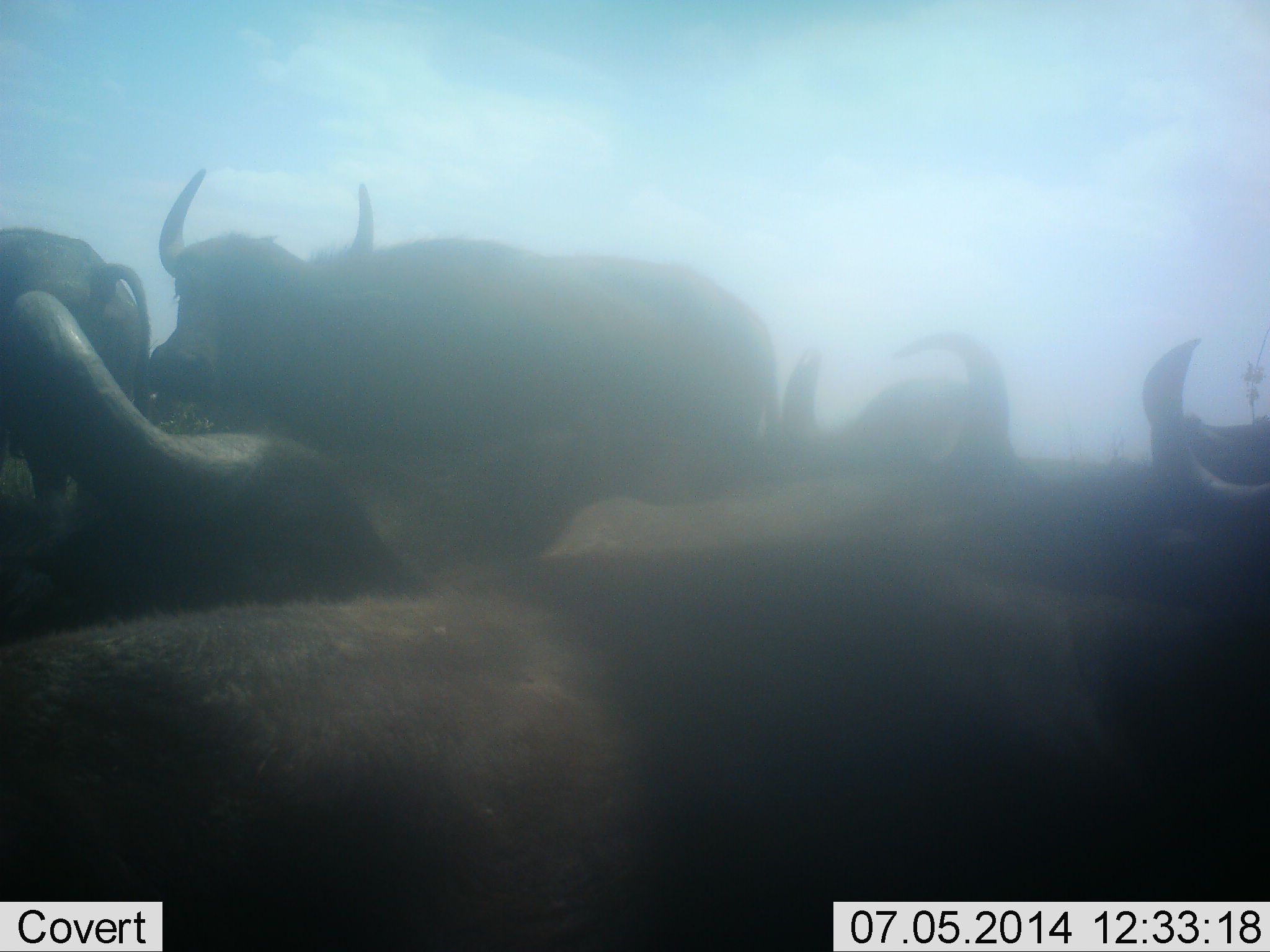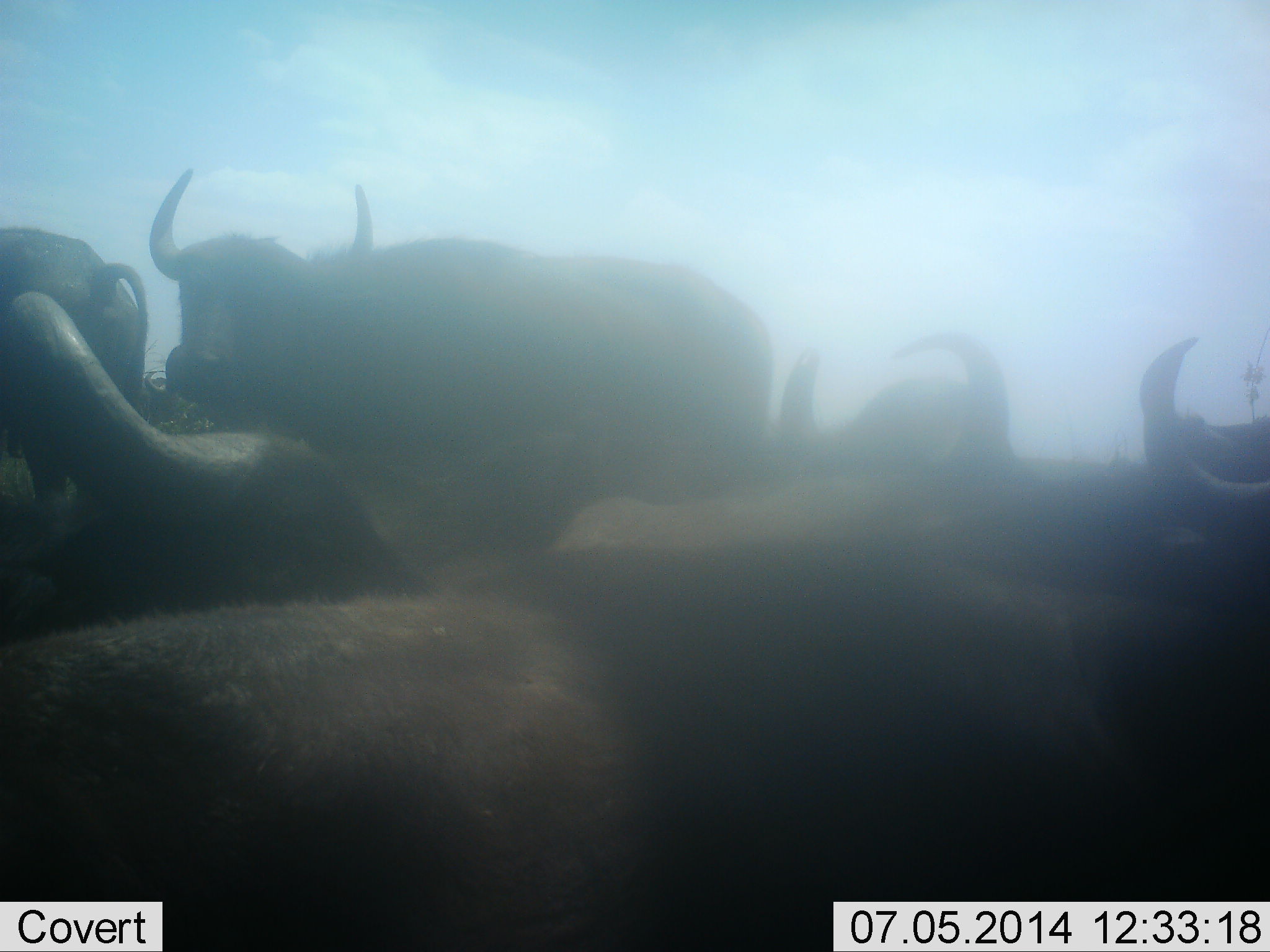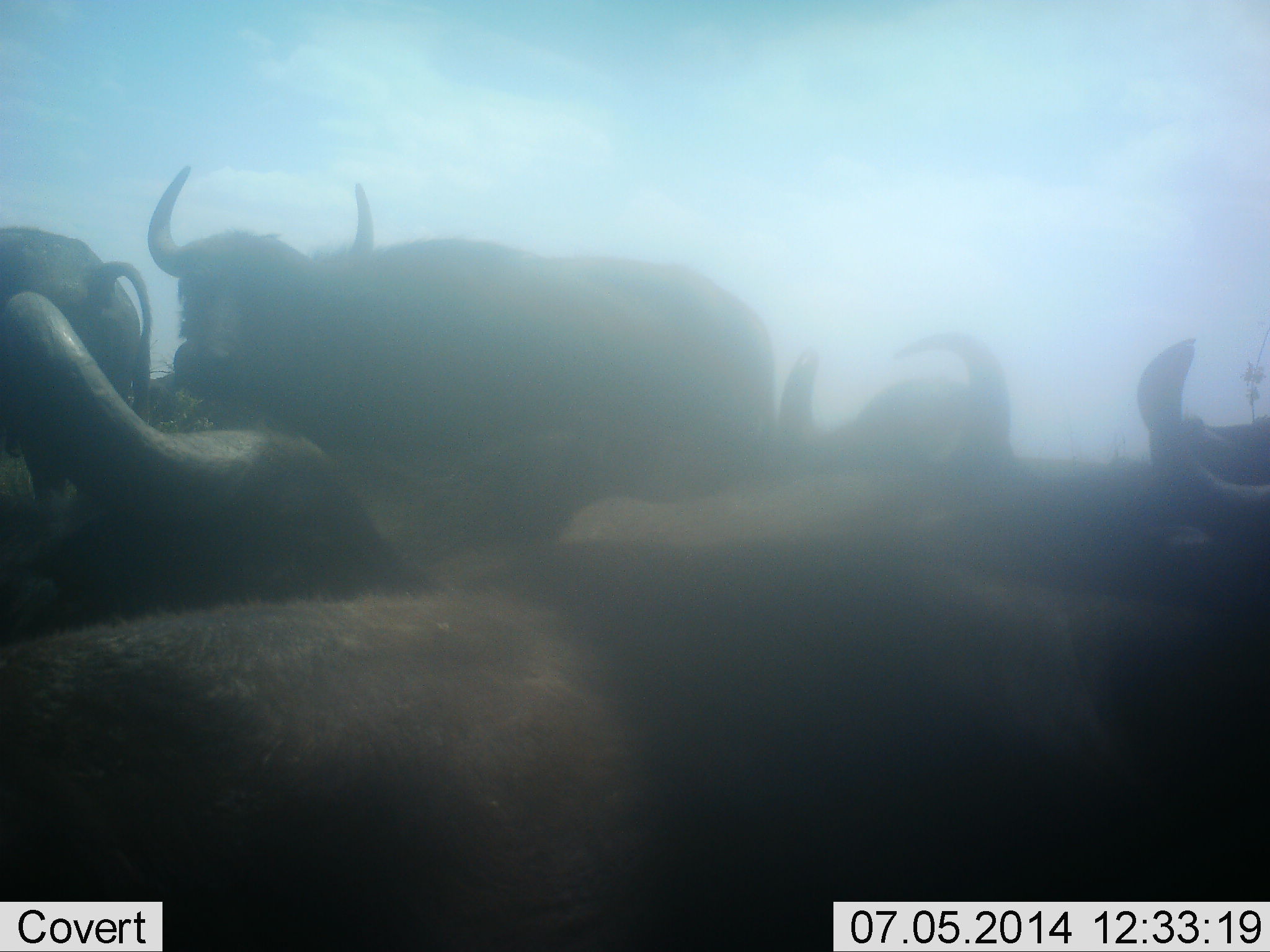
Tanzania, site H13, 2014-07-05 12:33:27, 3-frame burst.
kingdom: Animalia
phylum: Chordata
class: Mammalia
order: Artiodactyla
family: Bovidae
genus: Syncerus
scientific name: Syncerus caffer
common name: cape buffalo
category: buffalo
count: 7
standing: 80%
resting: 60%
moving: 10%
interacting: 0%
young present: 0%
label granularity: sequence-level